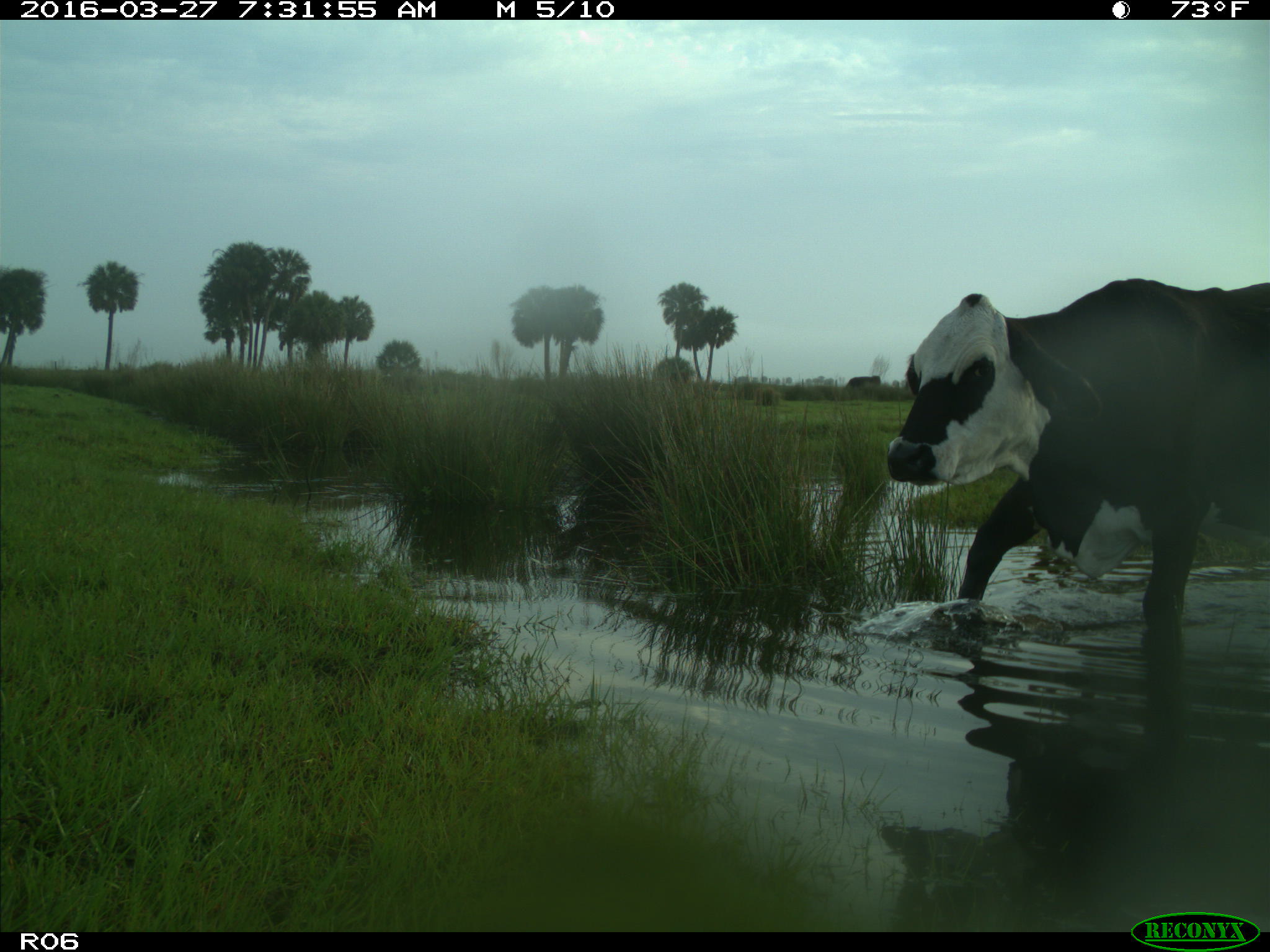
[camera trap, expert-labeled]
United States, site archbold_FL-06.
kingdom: Animalia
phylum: Chordata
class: Mammalia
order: Artiodactyla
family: Bovidae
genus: Bos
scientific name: Bos taurus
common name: domestic cow